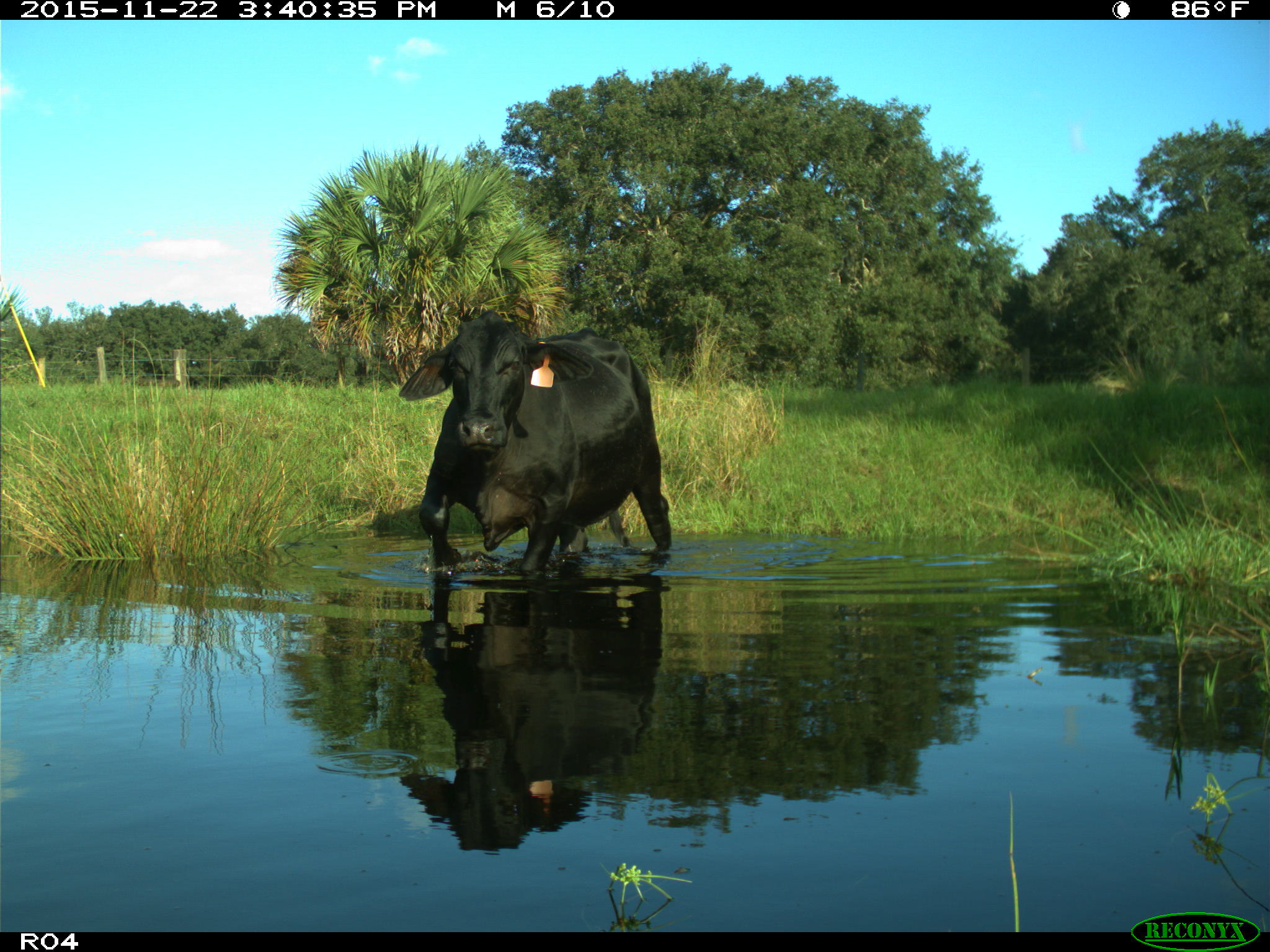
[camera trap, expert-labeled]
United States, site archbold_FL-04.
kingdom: Animalia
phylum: Chordata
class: Mammalia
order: Artiodactyla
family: Bovidae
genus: Bos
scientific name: Bos taurus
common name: domestic cow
Bos taurus (domestic cow).